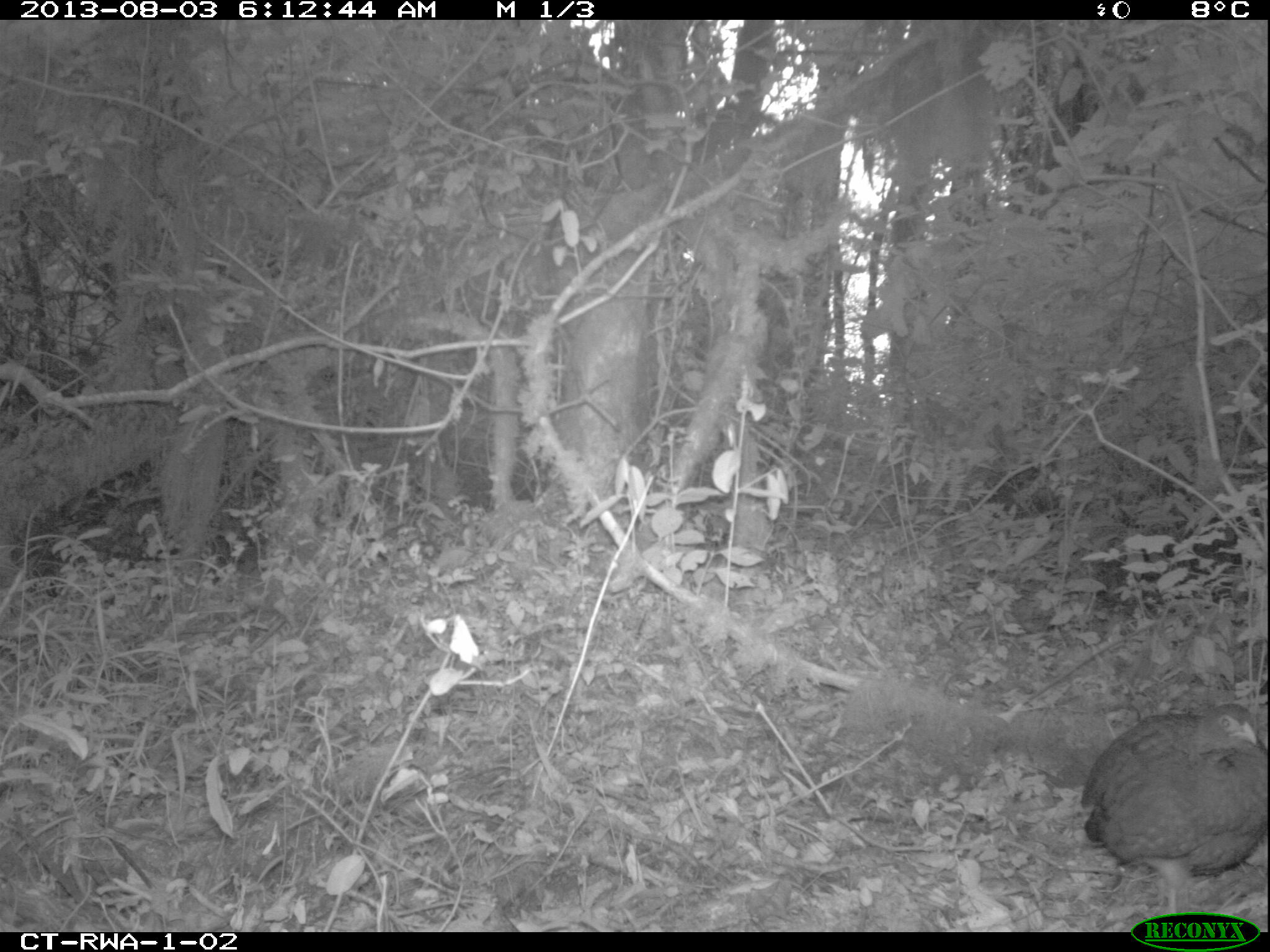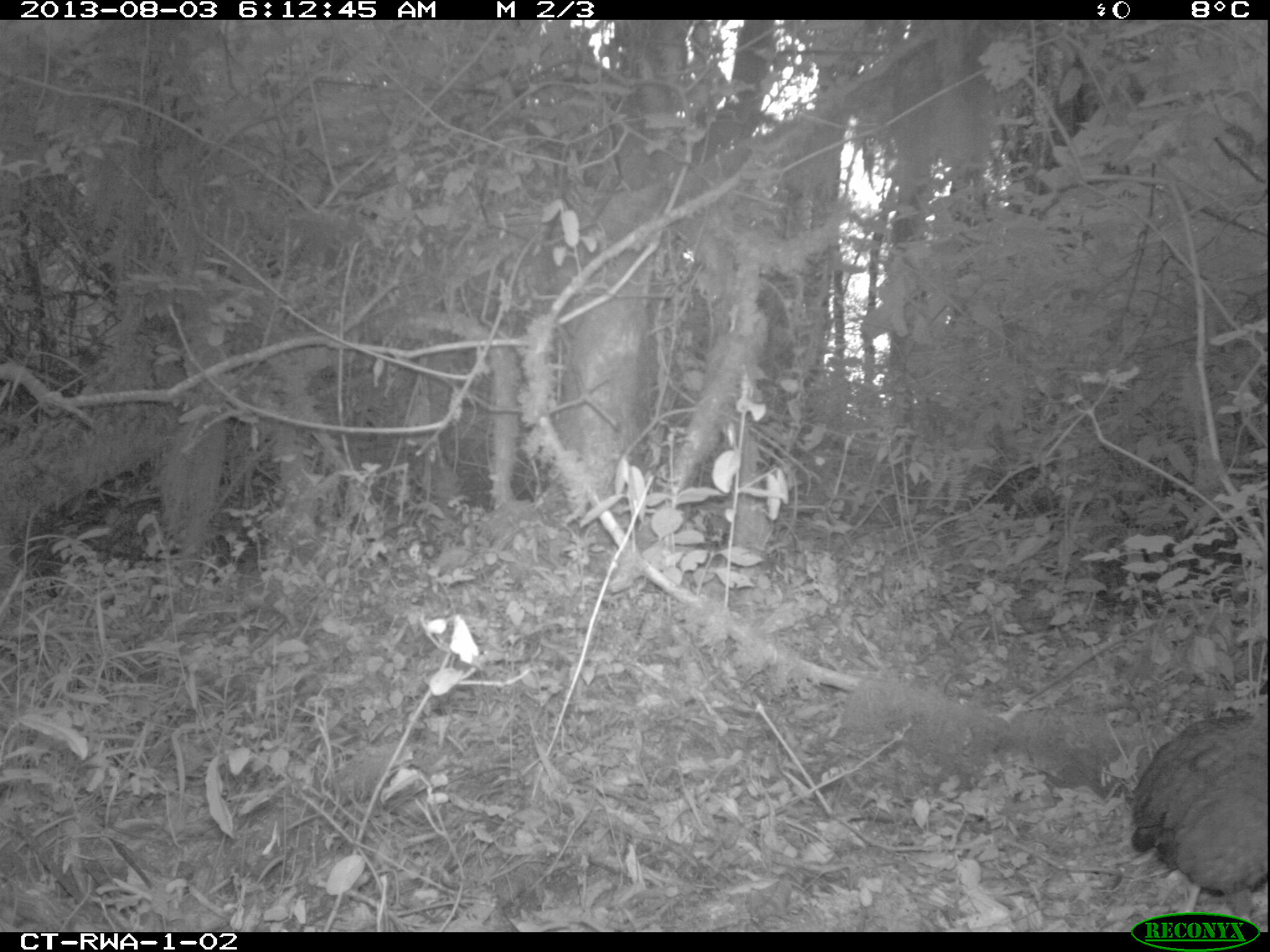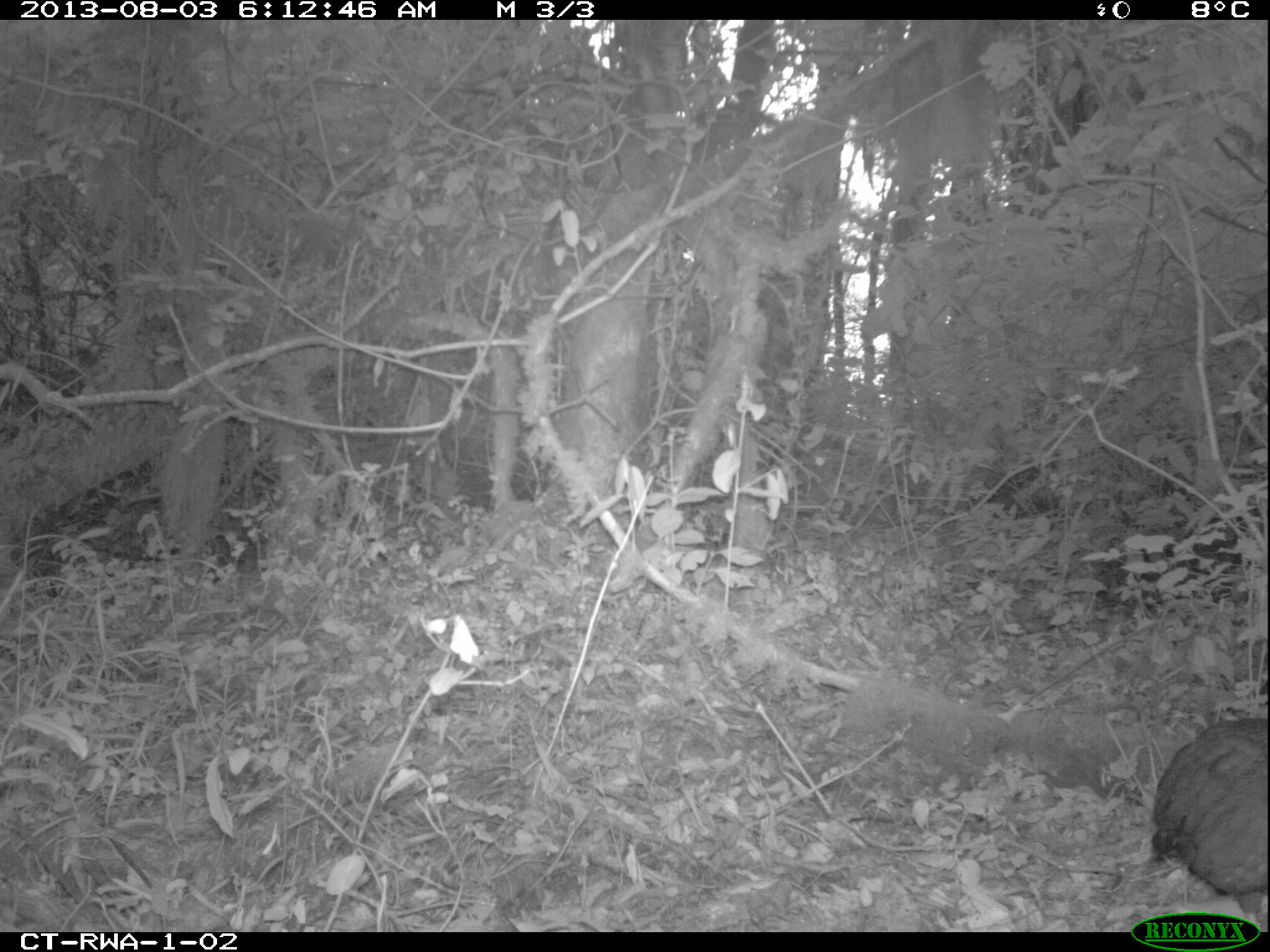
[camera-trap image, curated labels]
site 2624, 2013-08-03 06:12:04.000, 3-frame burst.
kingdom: Animalia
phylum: Chordata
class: Aves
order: Galliformes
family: Phasianidae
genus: Pternistis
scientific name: Pternistis nobilis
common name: handsome francolin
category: francolinus nobilis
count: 1